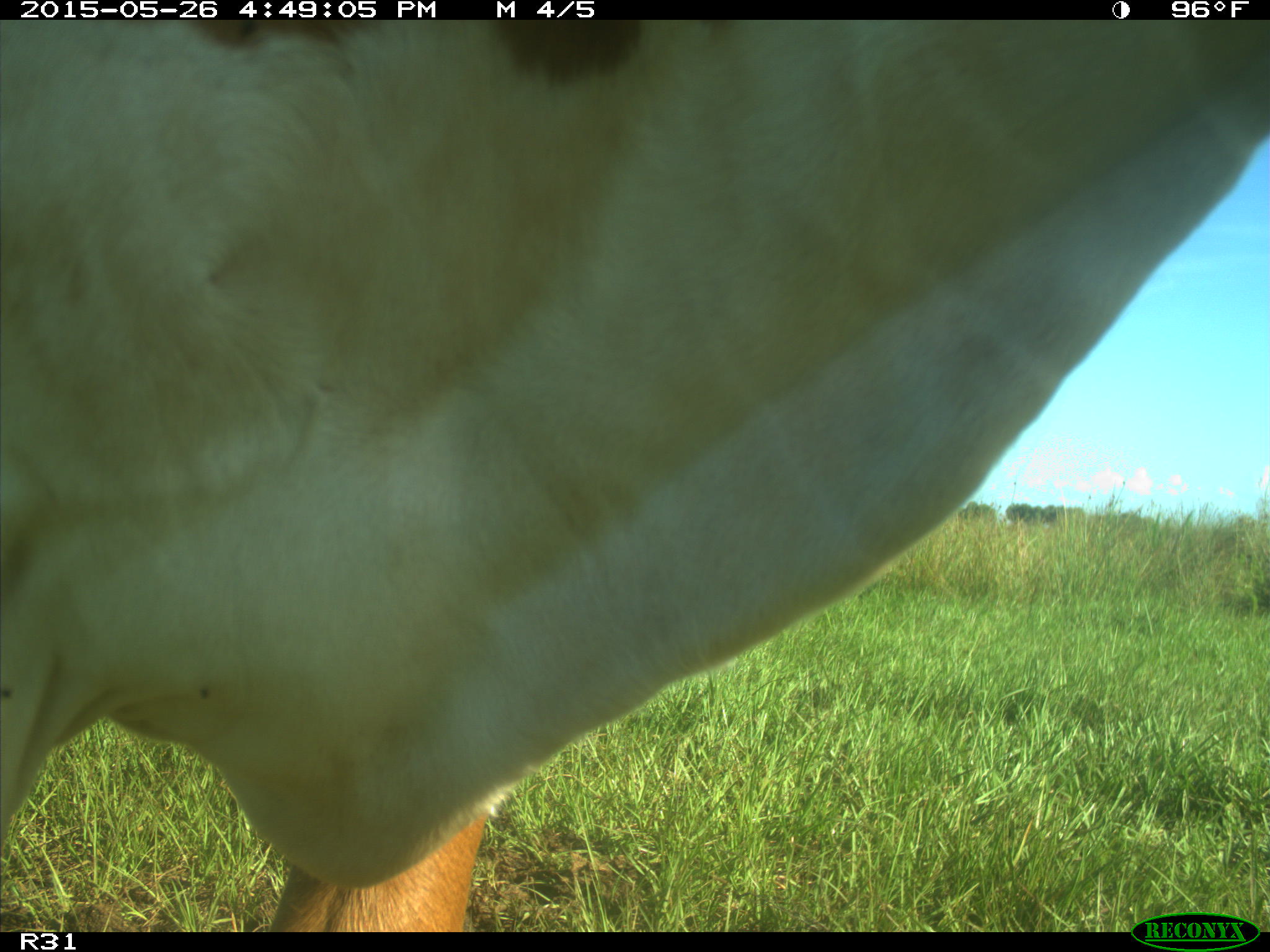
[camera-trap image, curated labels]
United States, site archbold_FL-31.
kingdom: Animalia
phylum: Chordata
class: Mammalia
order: Artiodactyla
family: Bovidae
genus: Bos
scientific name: Bos taurus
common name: domestic cow